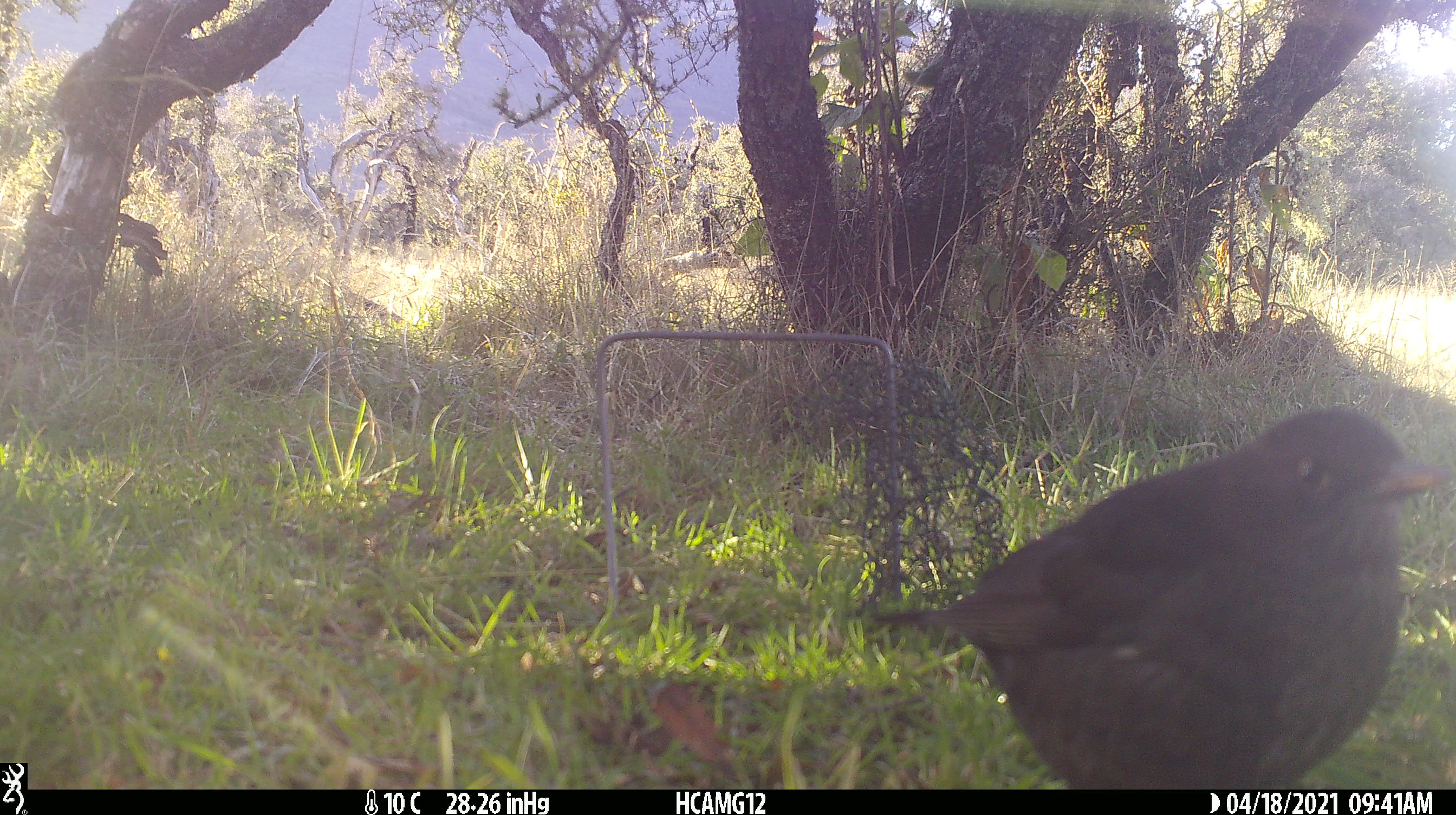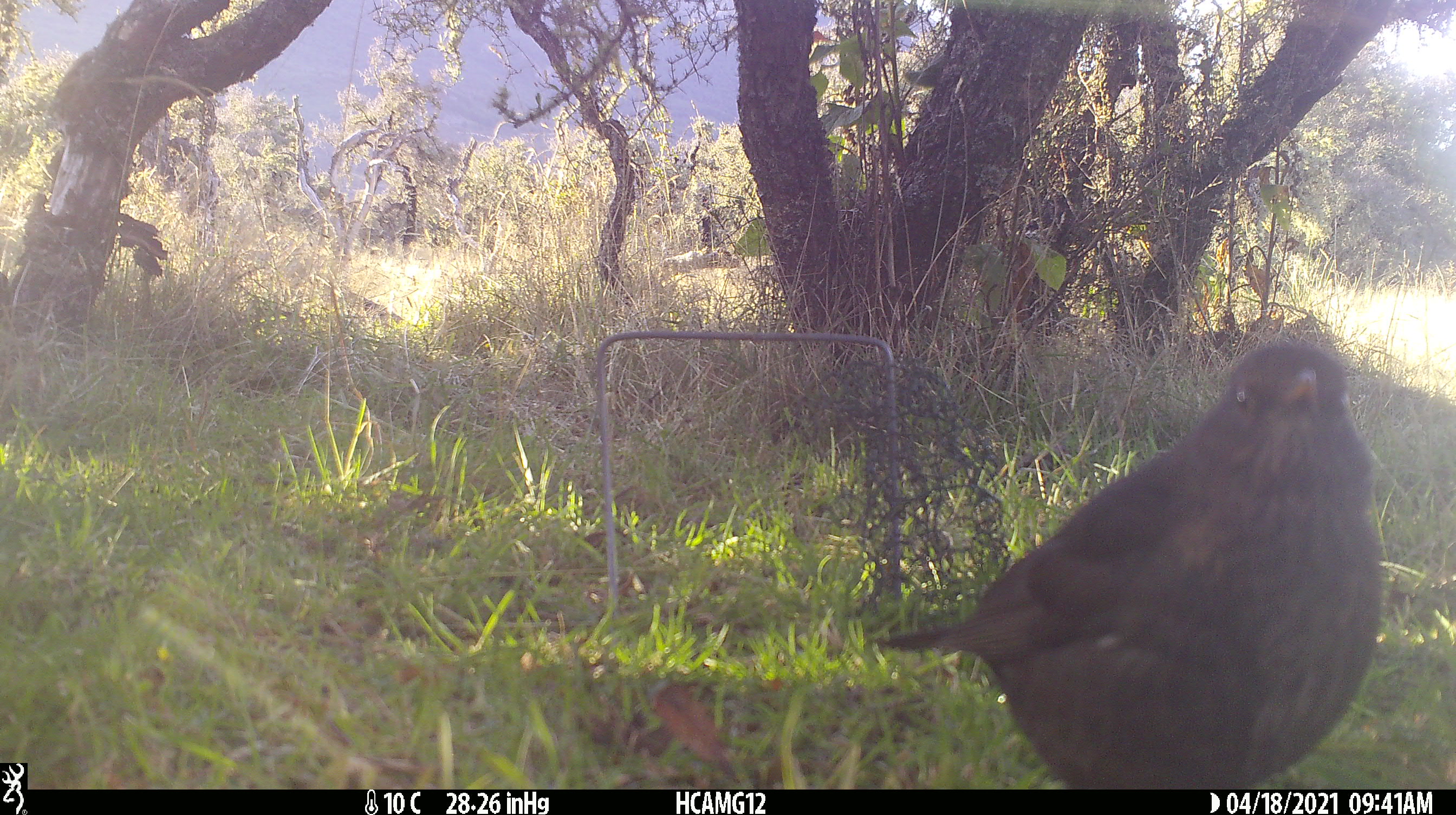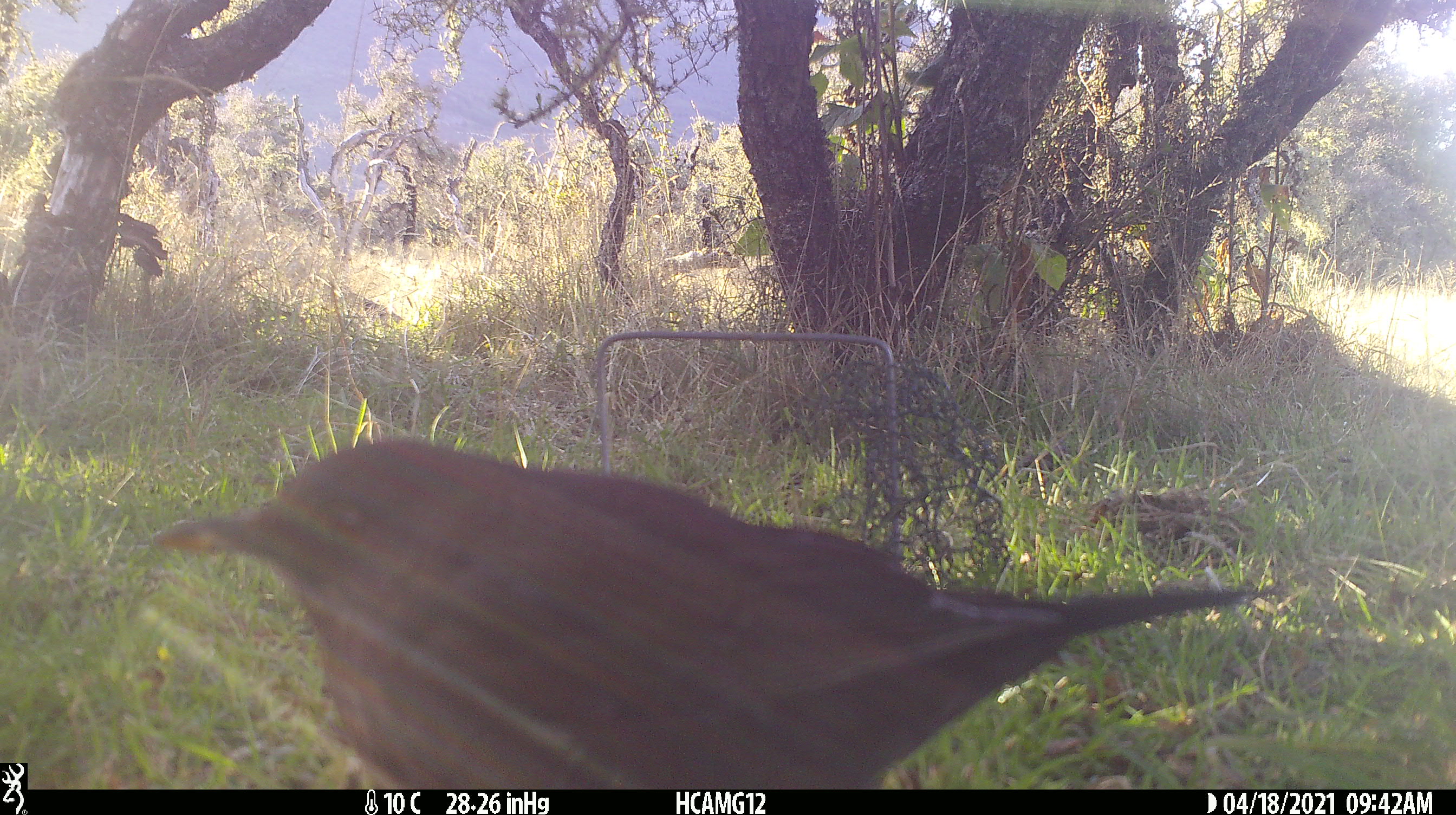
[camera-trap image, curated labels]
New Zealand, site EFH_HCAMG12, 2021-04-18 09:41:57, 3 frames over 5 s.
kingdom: Animalia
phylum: Chordata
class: Aves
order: Passeriformes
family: Turdidae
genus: Turdus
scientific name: Turdus merula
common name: eurasian blackbird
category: blackbird